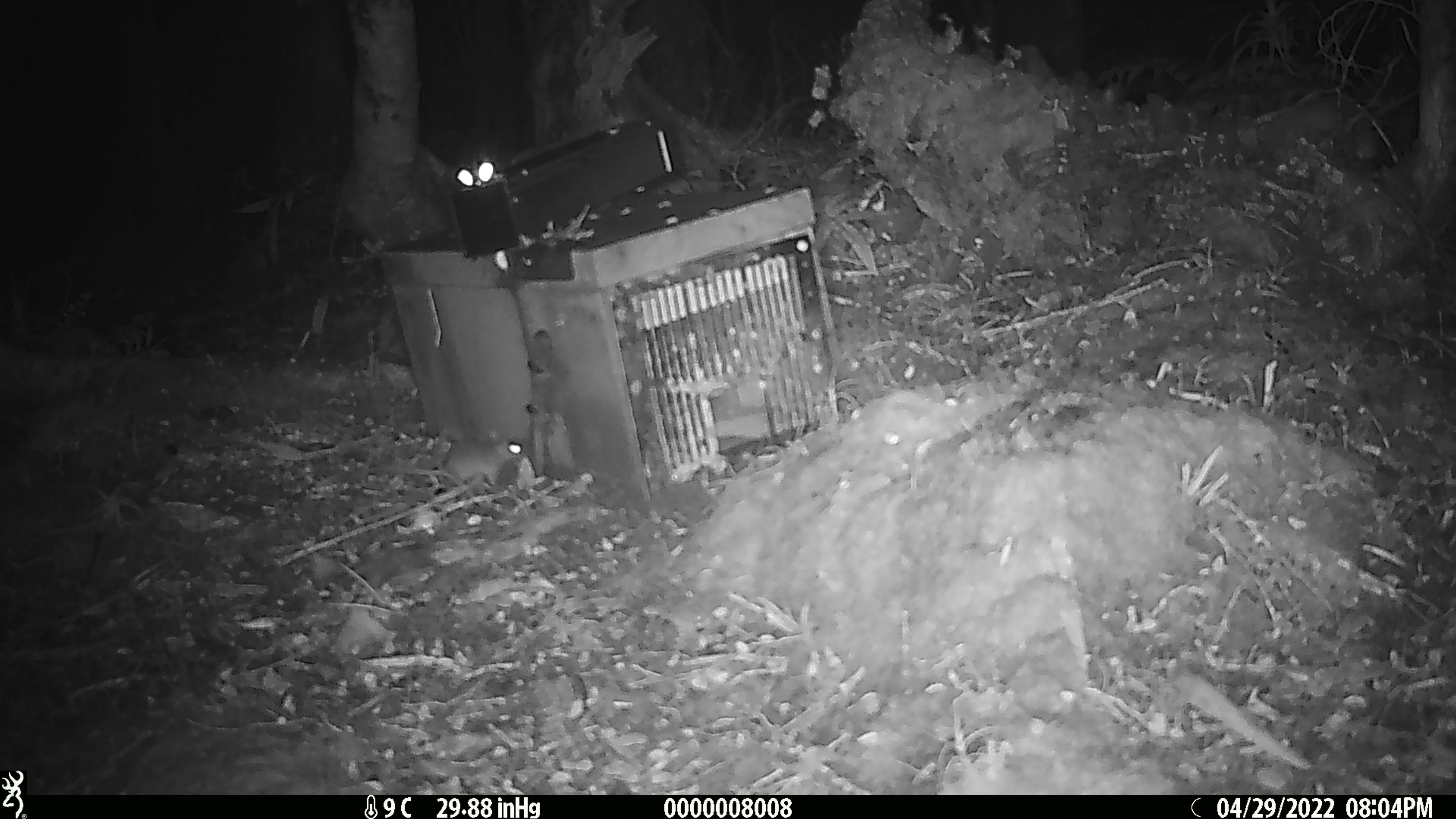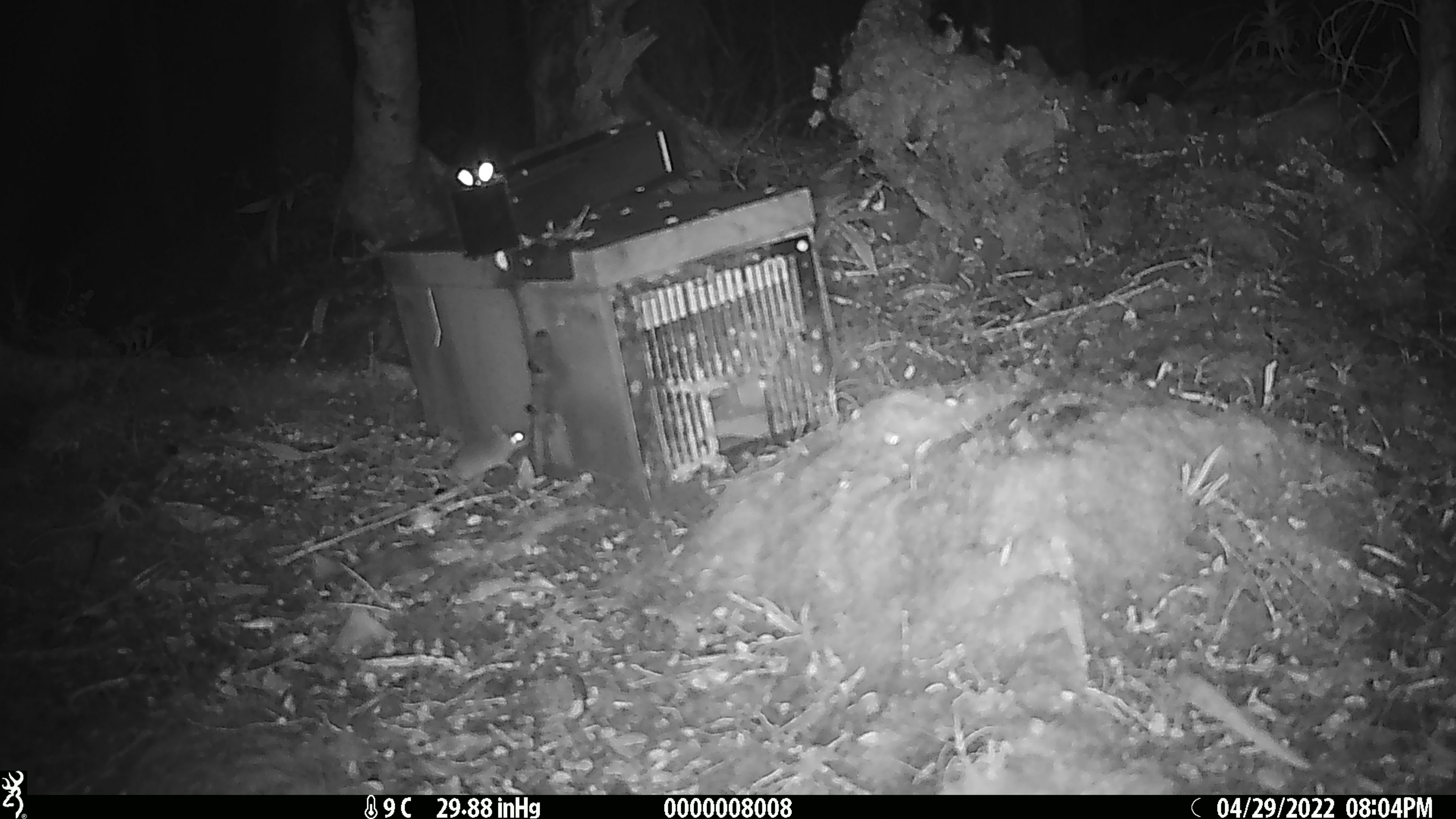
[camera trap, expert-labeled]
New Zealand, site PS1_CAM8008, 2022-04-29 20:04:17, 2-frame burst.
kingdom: Animalia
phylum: Chordata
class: Mammalia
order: Rodentia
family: Muridae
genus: Mus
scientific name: Mus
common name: mouse